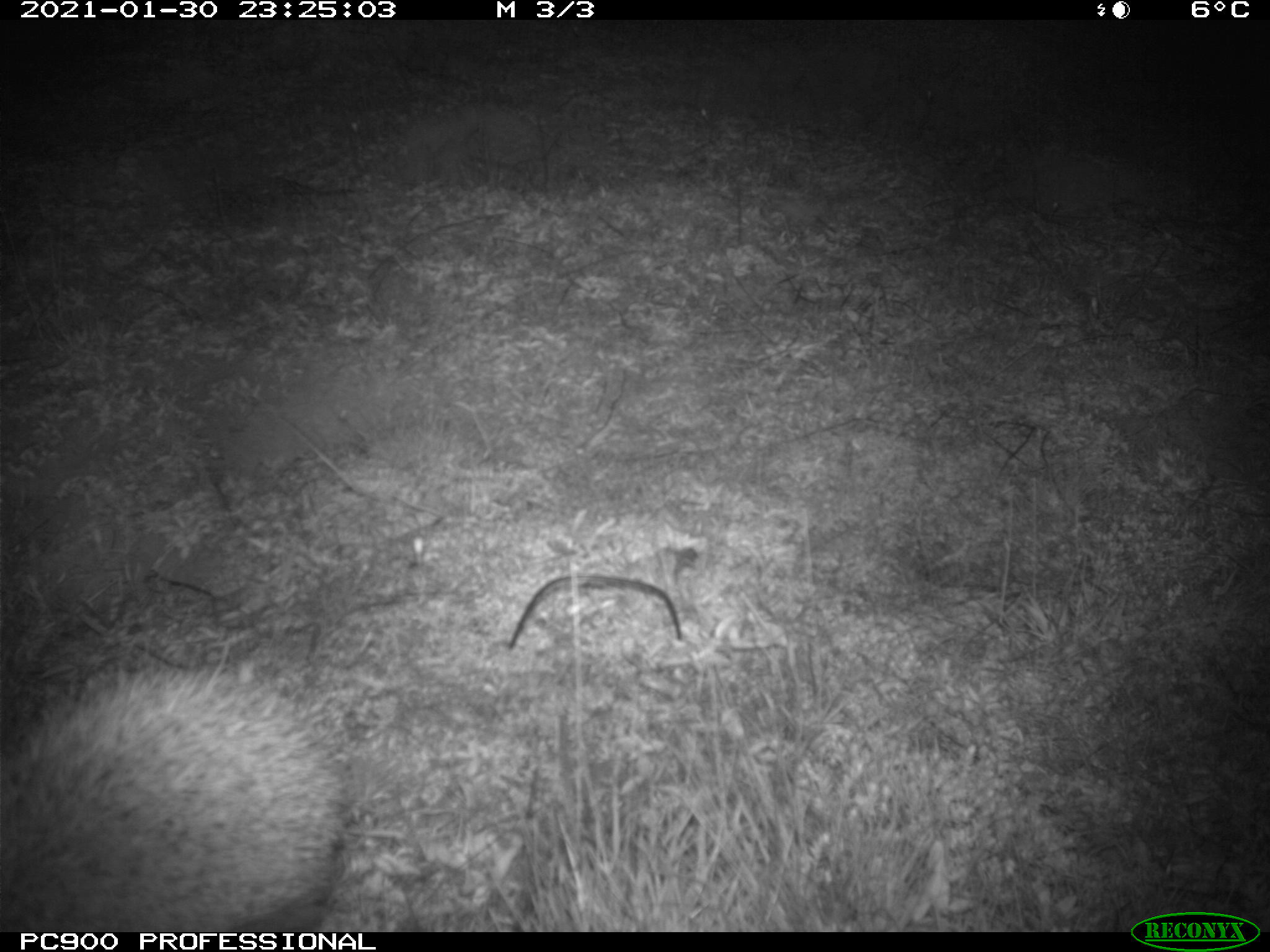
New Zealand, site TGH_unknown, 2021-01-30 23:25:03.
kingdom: Animalia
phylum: Chordata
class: Mammalia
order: Eulipotyphla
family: Erinaceidae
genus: Erinaceus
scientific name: Erinaceus europaeus europaeus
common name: european hedgehog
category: hedgehog